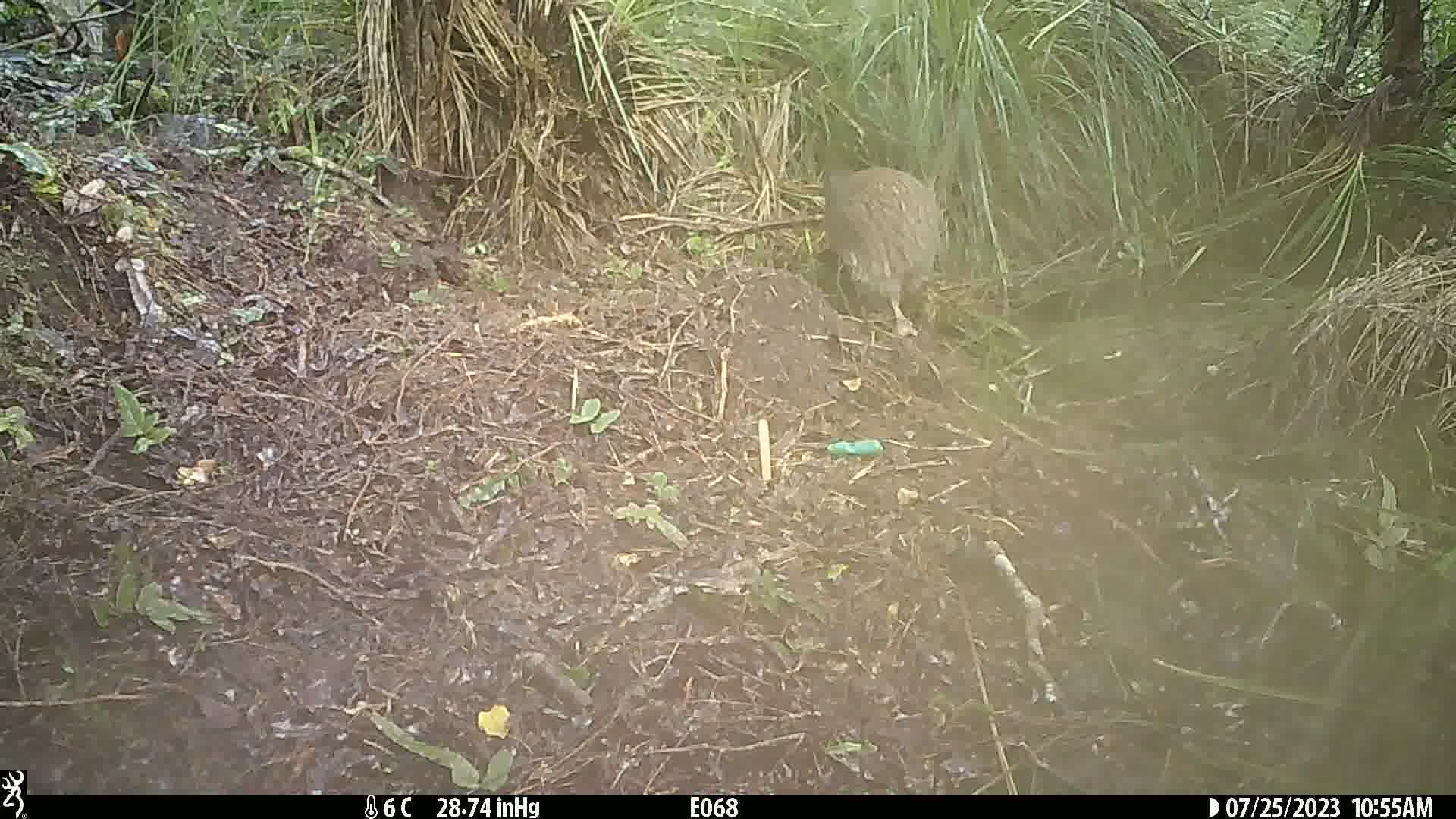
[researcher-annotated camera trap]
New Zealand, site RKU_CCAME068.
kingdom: Animalia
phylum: Chordata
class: Aves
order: Apterygiformes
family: Apterygidae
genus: Apteryx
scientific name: Apteryx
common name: kiwi